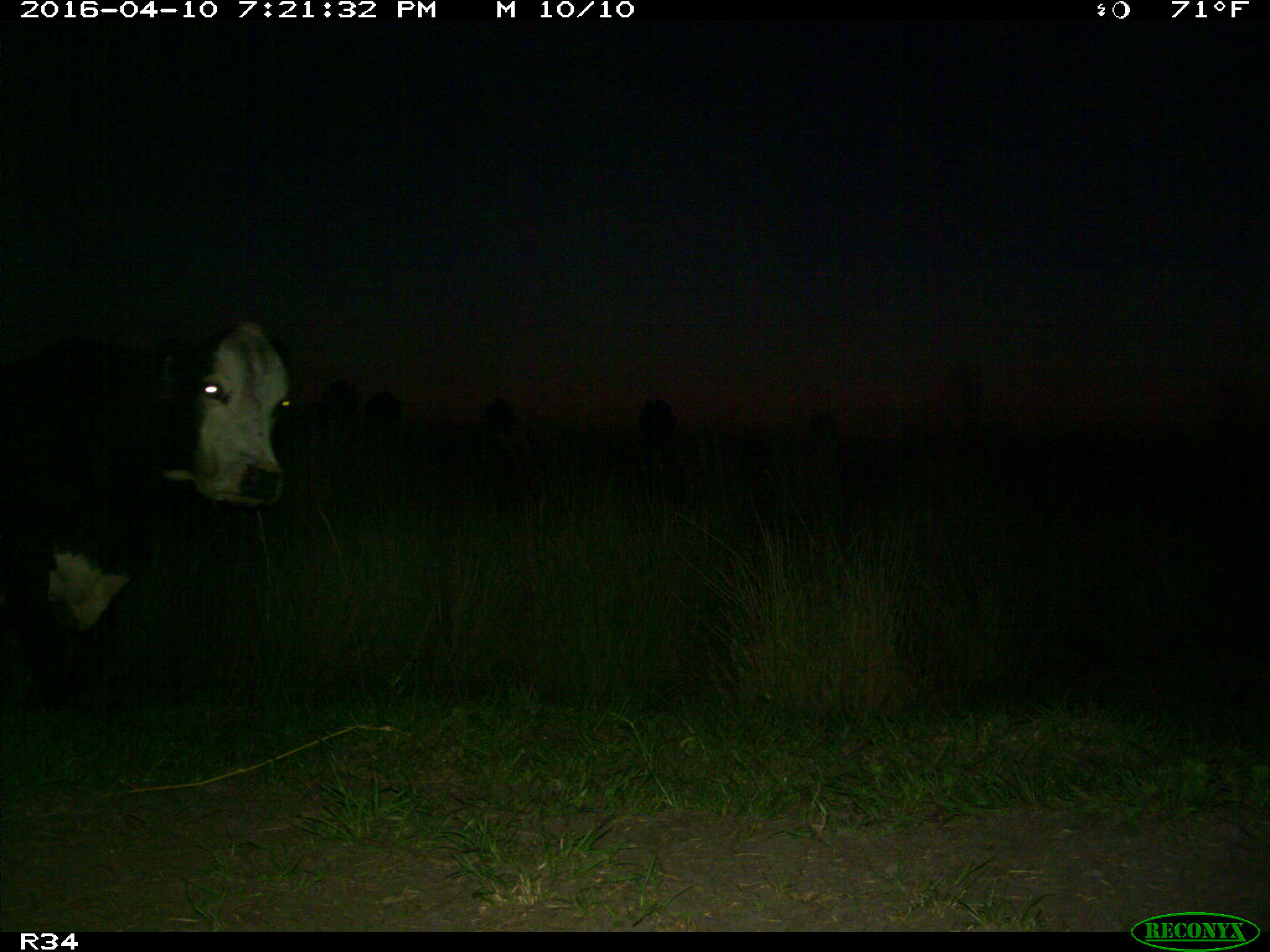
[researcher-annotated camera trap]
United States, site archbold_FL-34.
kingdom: Animalia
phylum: Chordata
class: Mammalia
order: Artiodactyla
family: Bovidae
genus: Bos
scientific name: Bos taurus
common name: domestic cow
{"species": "Bos taurus (domestic cow)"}